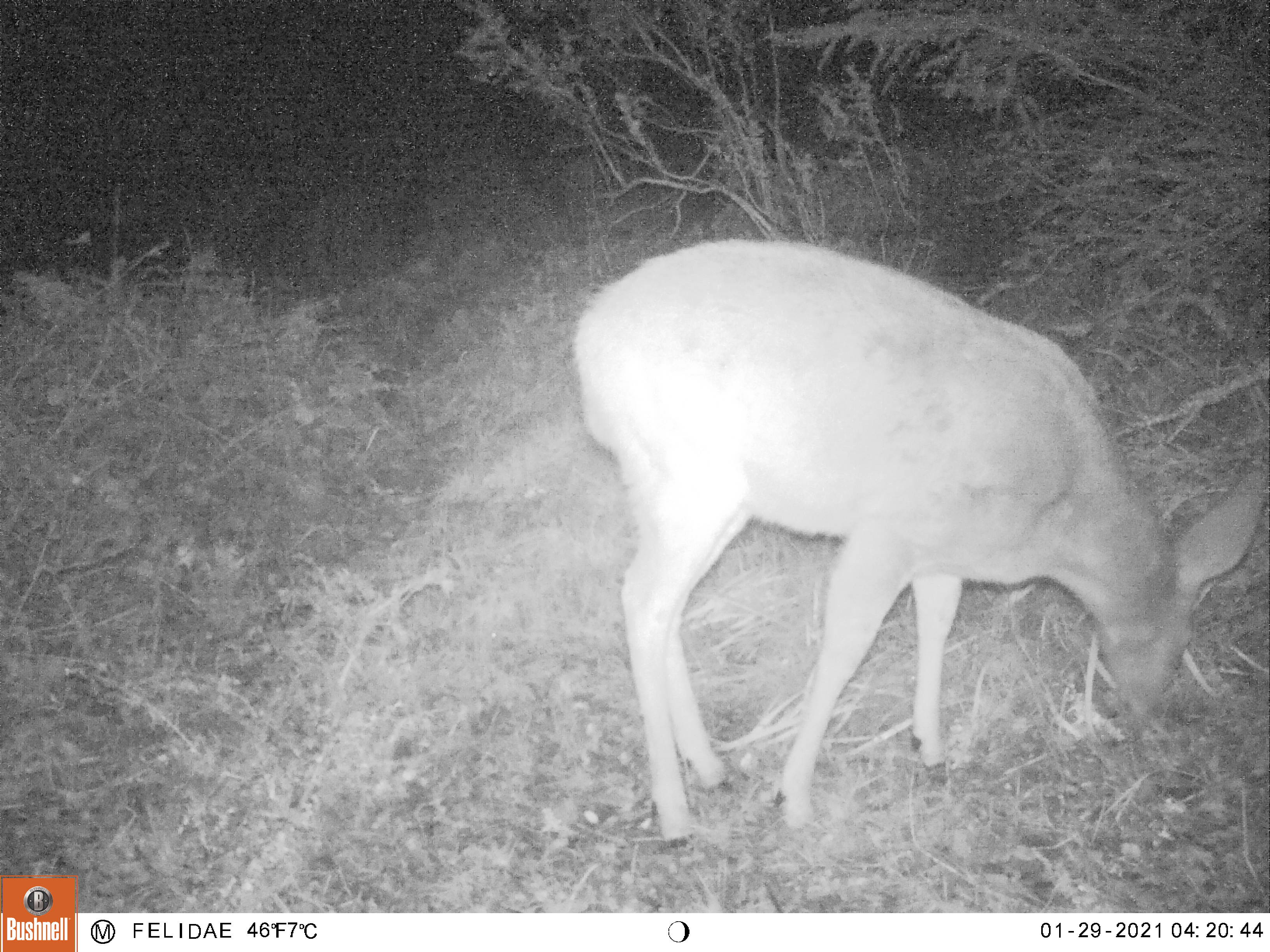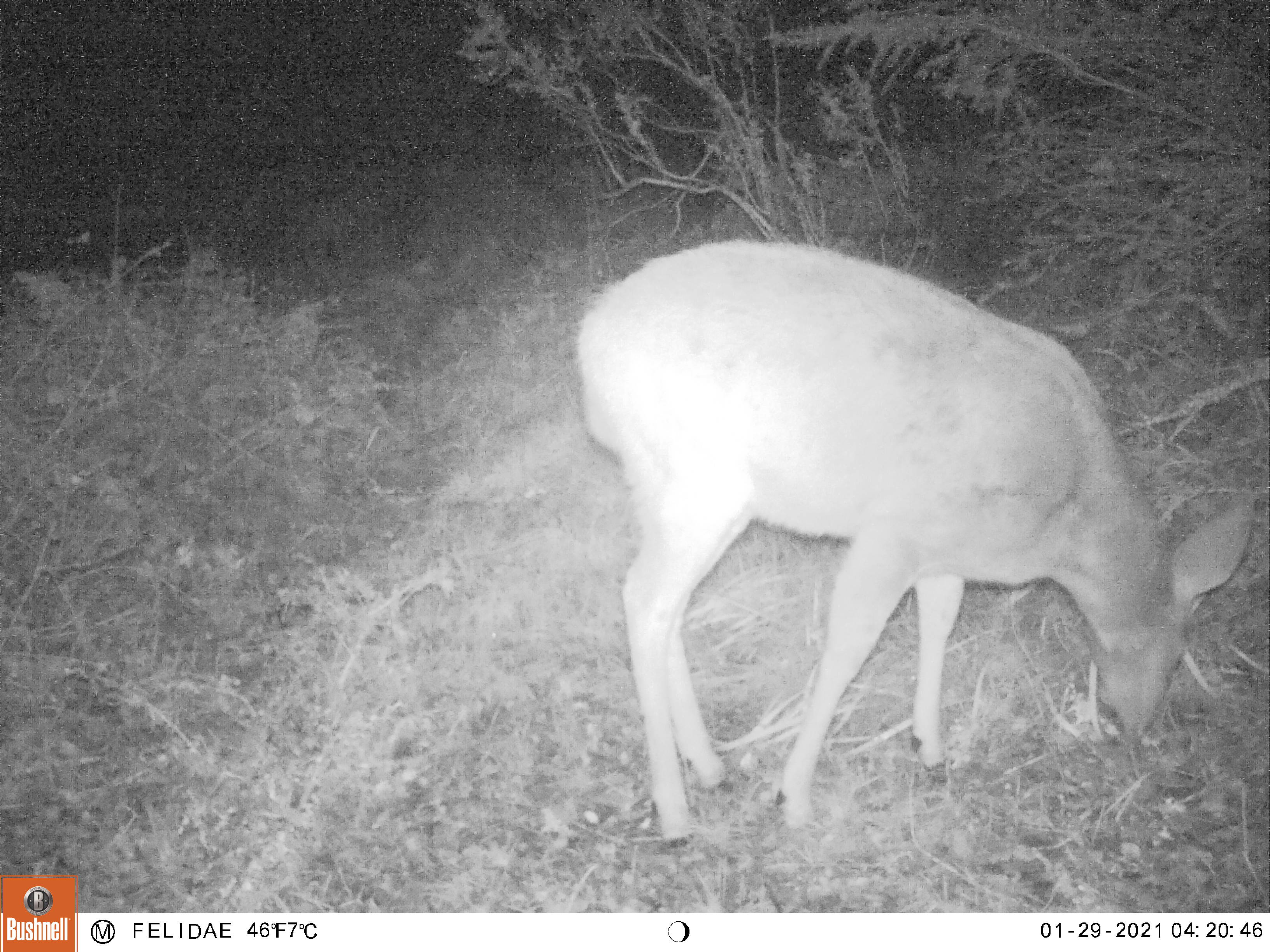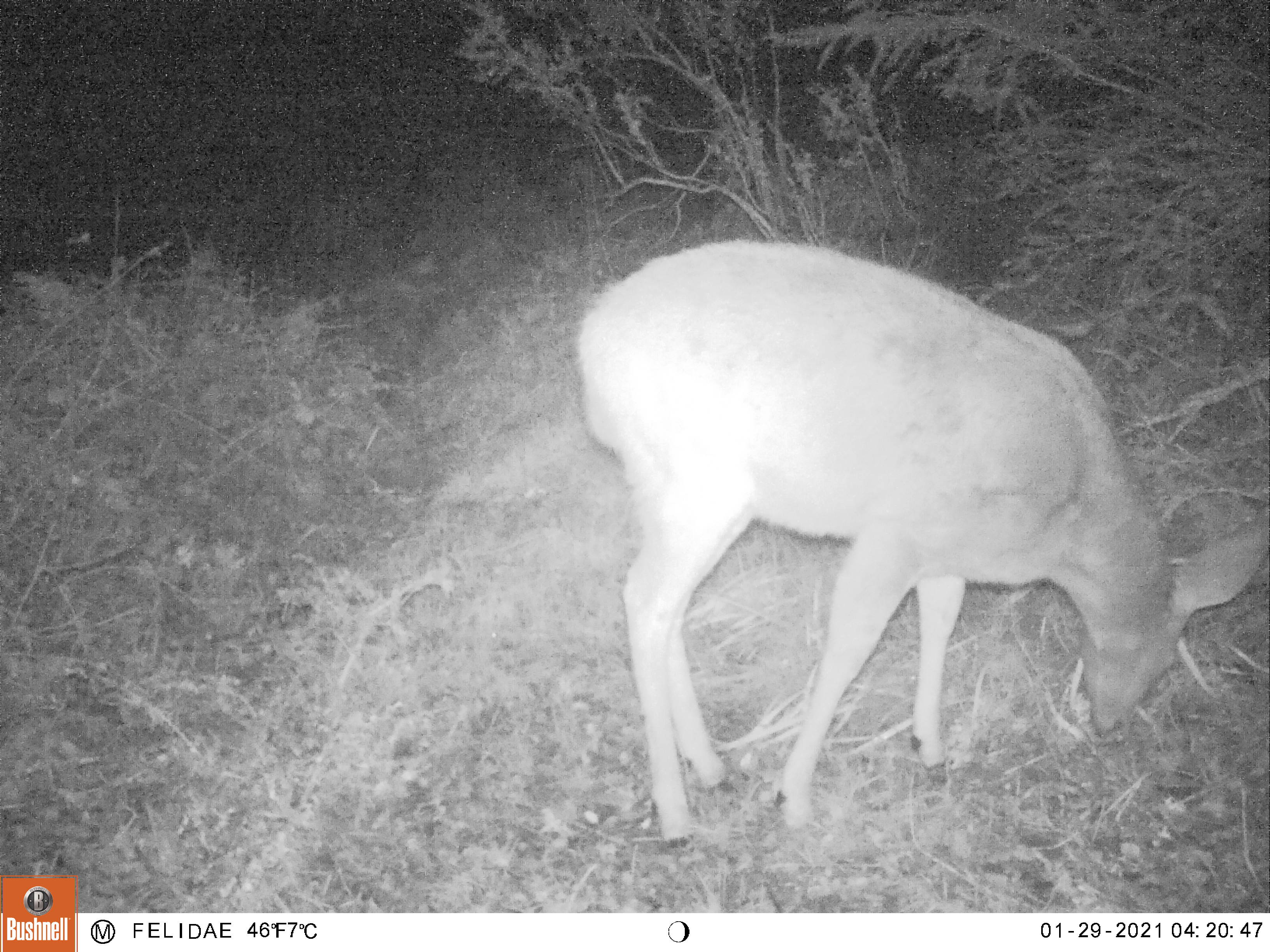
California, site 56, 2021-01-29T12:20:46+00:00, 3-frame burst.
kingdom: Animalia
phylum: Chordata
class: Mammalia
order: Artiodactyla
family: Cervidae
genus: Odocoileus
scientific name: Odocoileus hemionus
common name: mule deer